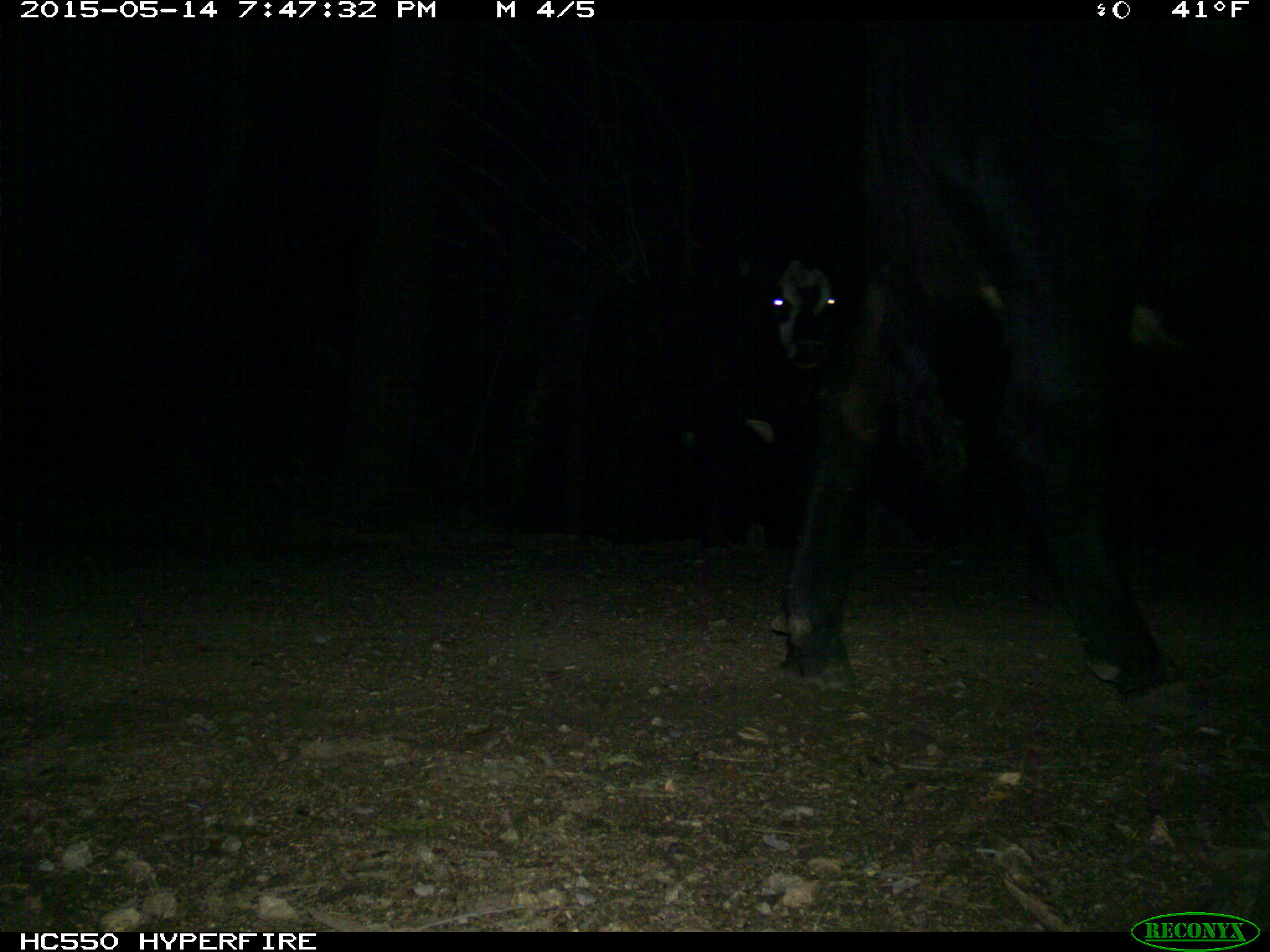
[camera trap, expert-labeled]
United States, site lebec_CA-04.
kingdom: Animalia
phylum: Chordata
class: Mammalia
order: Artiodactyla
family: Bovidae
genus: Bos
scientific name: Bos taurus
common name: domestic cow